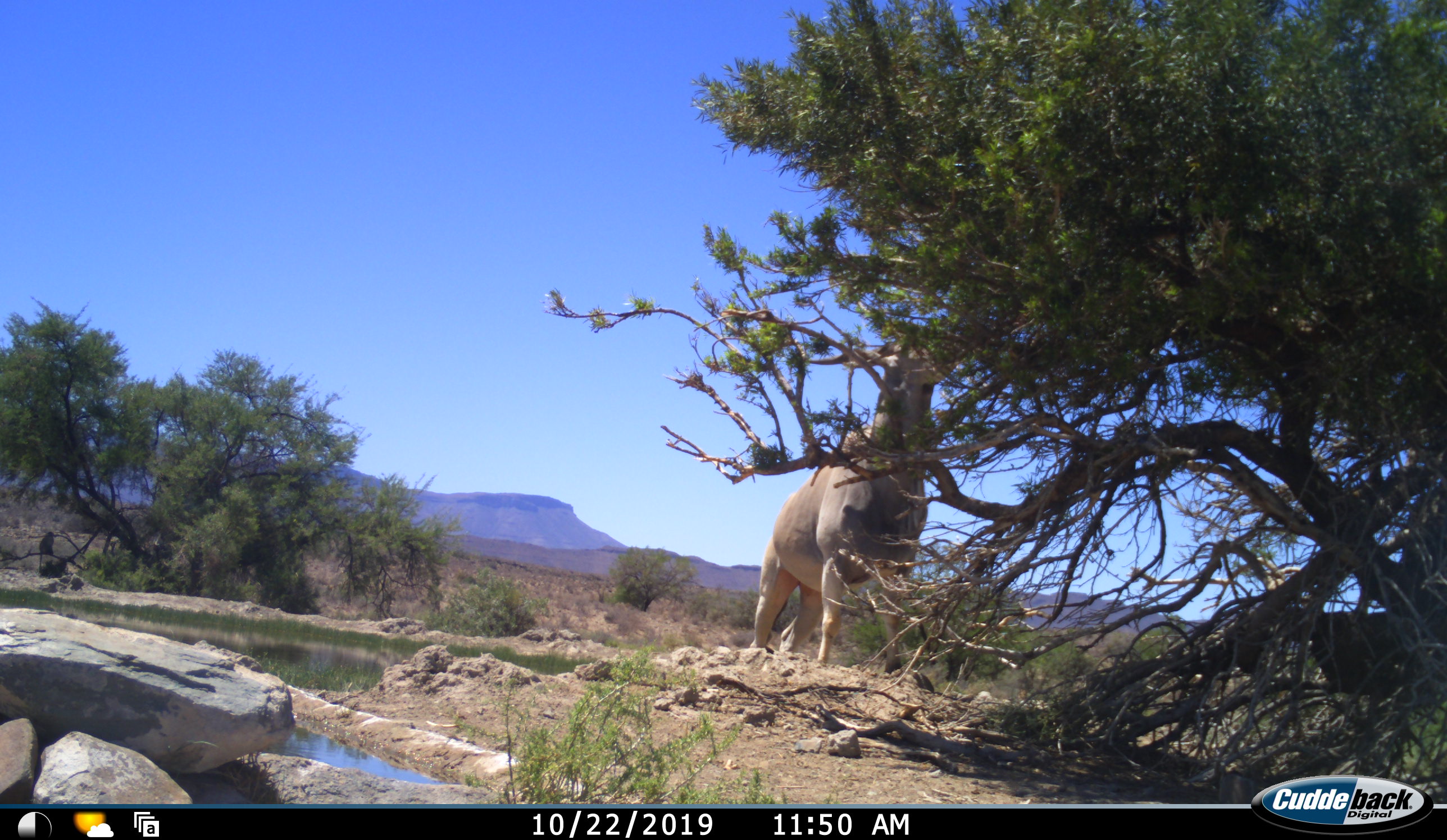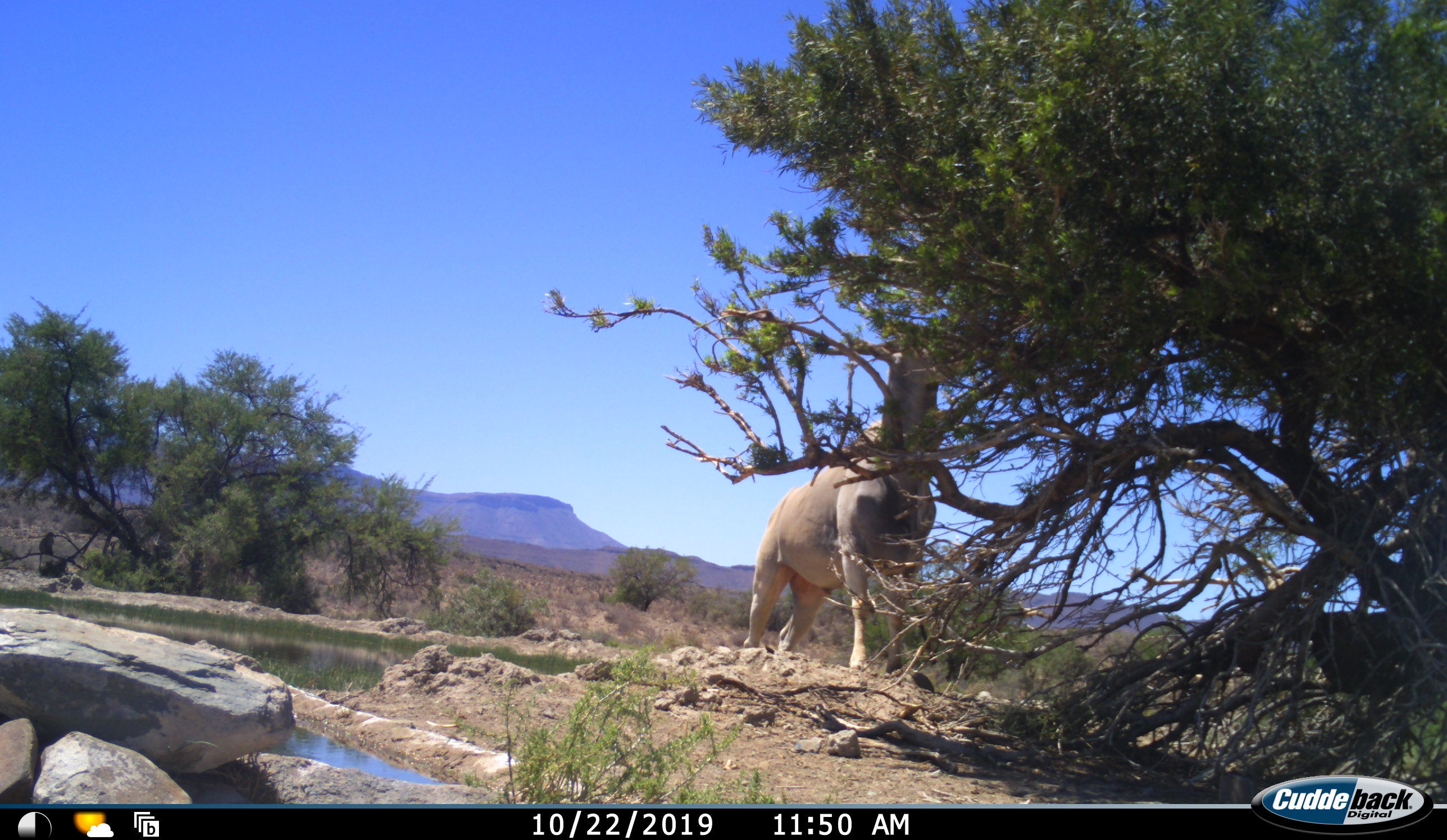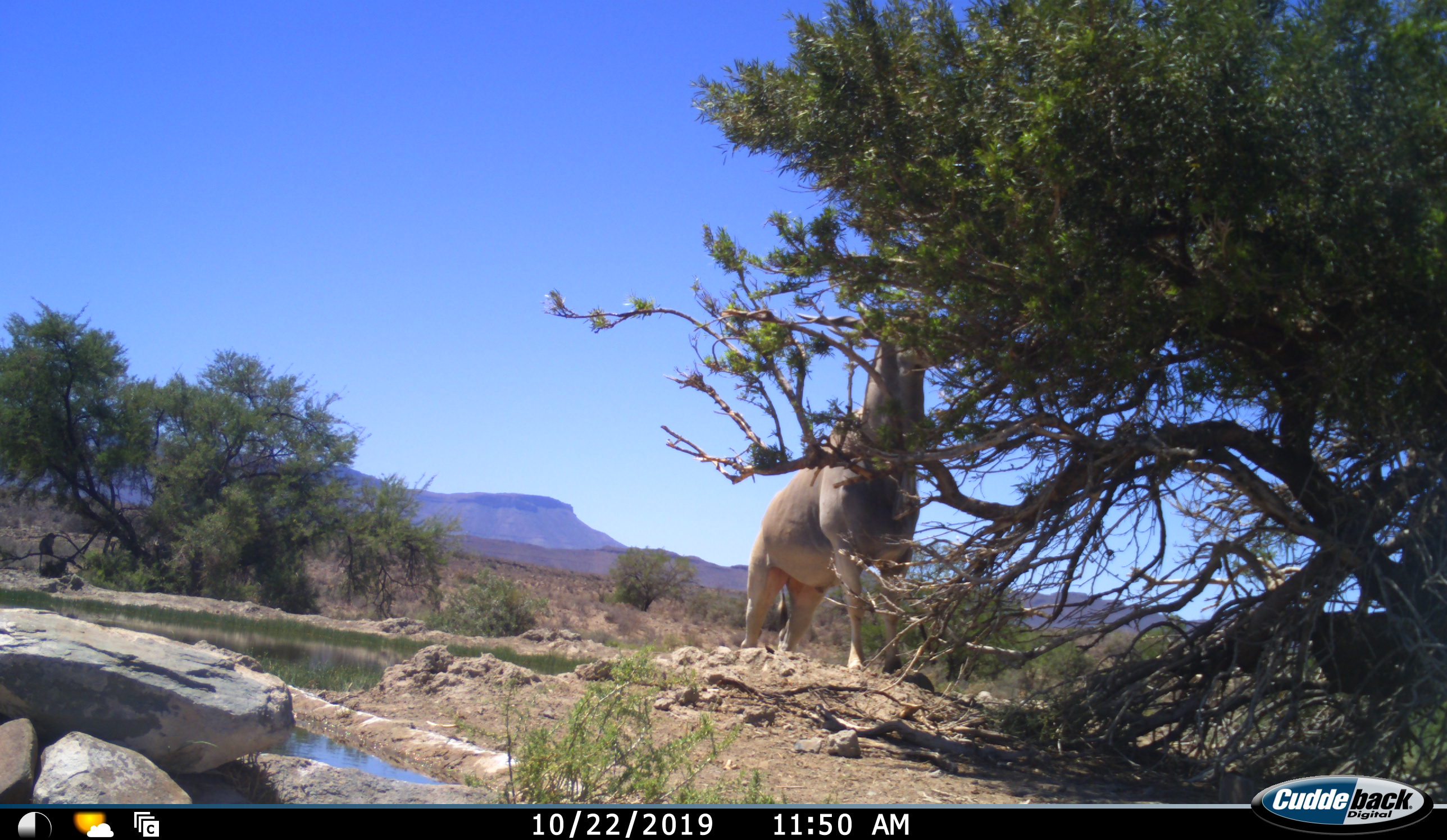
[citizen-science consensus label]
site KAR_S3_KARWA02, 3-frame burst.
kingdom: Animalia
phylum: Chordata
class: Mammalia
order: Artiodactyla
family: Bovidae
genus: Tragelaphus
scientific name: Tragelaphus oryx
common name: eland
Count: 1.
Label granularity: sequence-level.